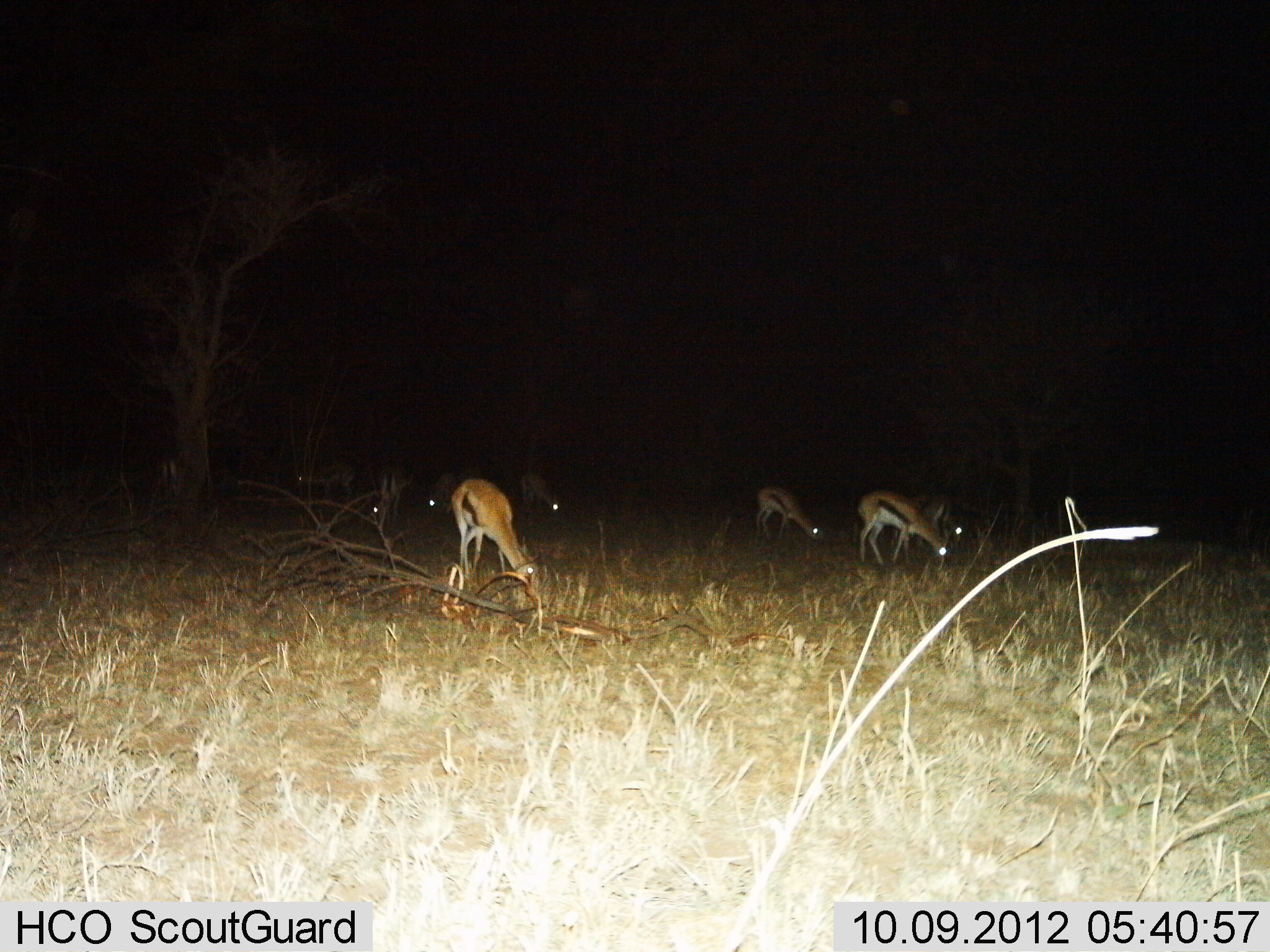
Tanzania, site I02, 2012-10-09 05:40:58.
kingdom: Animalia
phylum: Chordata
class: Mammalia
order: Artiodactyla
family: Bovidae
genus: Eudorcas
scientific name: Eudorcas thomsonii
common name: thomson's gazelle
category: gazellethomsons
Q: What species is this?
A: Gazellethomsons (thomson's gazelle) (Eudorcas thomsonii).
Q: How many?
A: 9.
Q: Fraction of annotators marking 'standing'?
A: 20%.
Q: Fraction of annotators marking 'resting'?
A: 0%.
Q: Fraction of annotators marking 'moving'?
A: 0%.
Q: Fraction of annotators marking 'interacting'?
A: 0%.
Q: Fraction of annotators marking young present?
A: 10%.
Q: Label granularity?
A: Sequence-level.